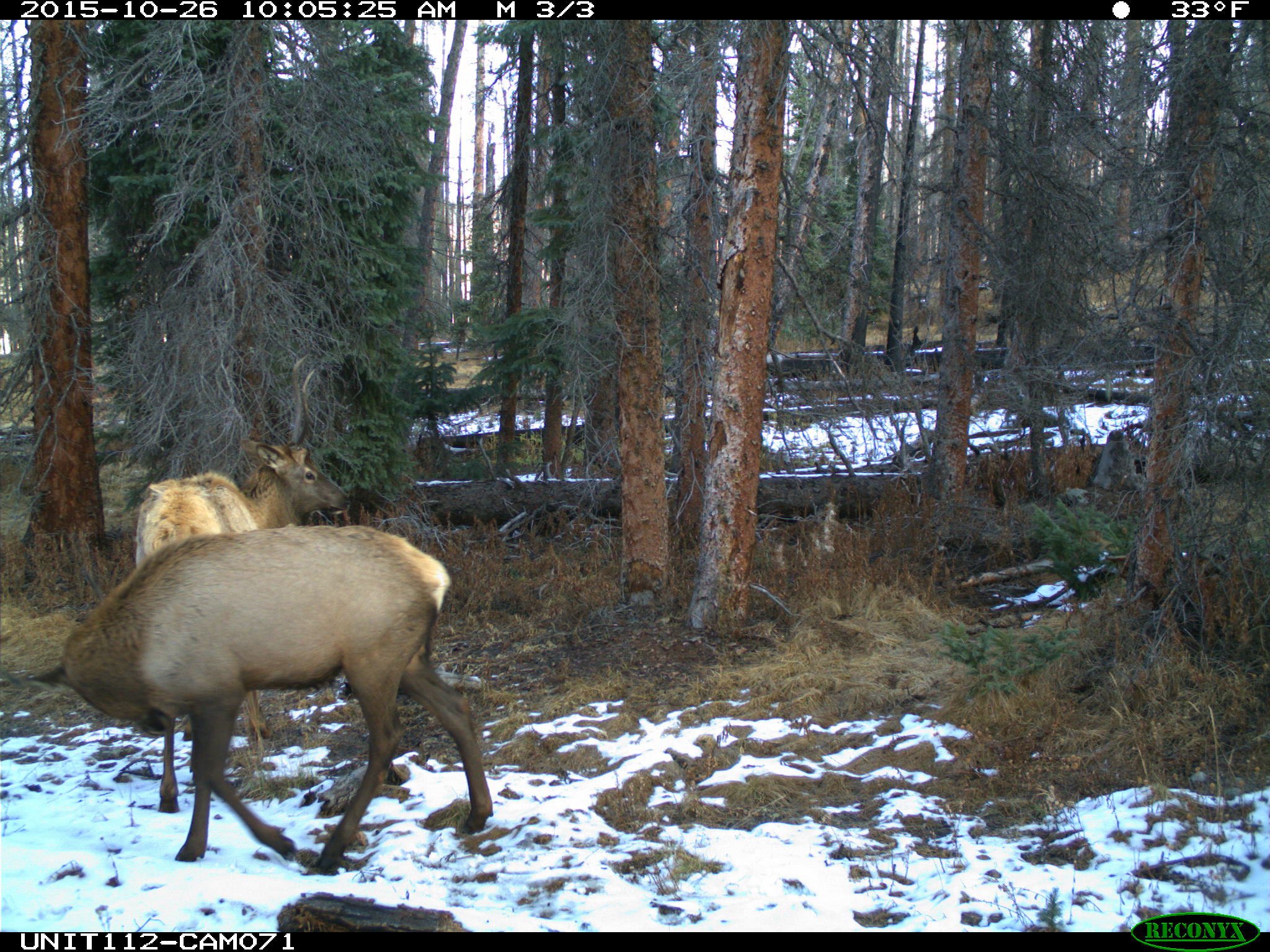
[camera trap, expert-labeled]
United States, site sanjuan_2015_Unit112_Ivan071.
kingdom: Animalia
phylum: Chordata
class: Mammalia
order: Artiodactyla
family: Cervidae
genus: Cervus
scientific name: Cervus elaphus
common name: red deer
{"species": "Cervus elaphus (red deer)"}